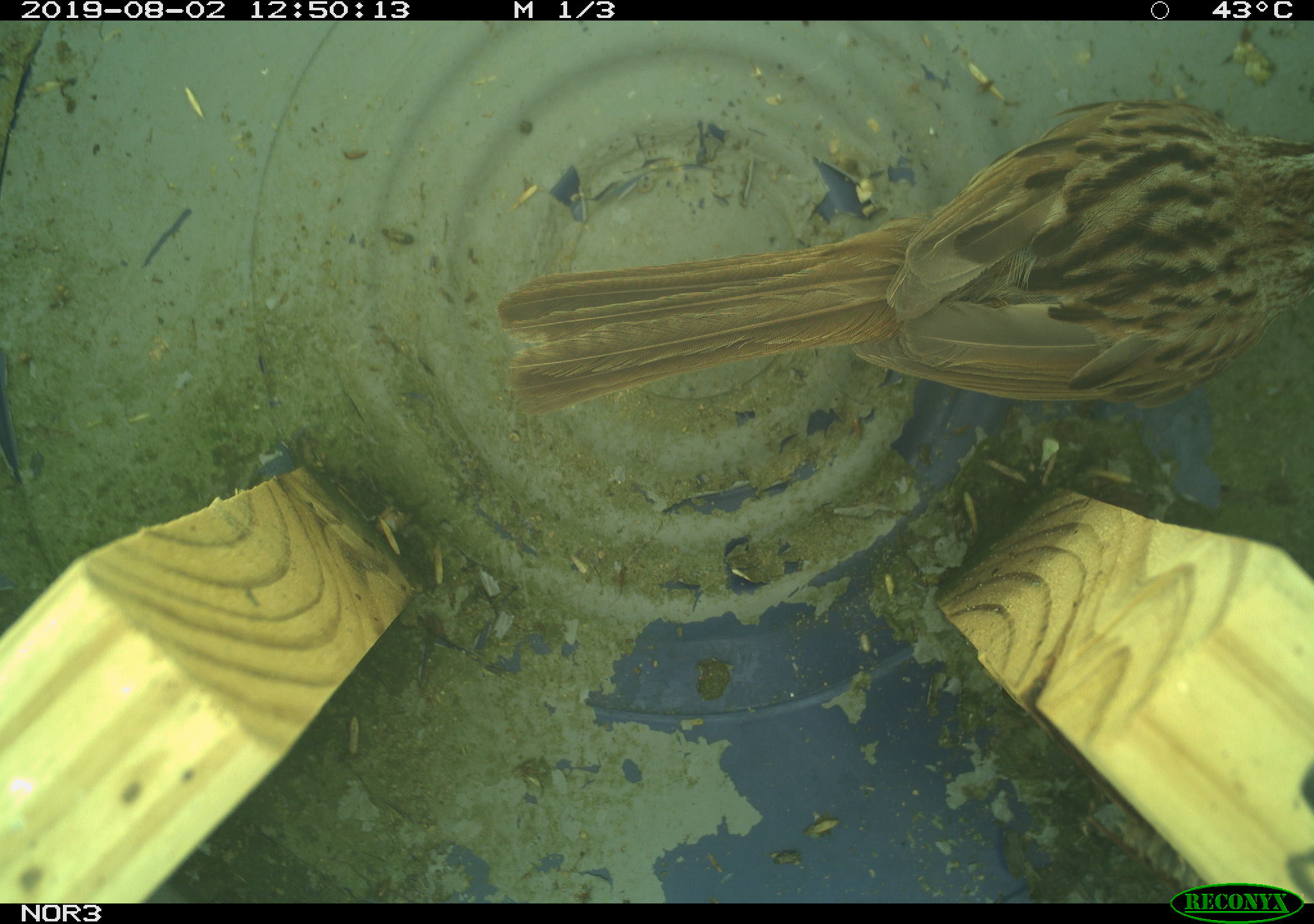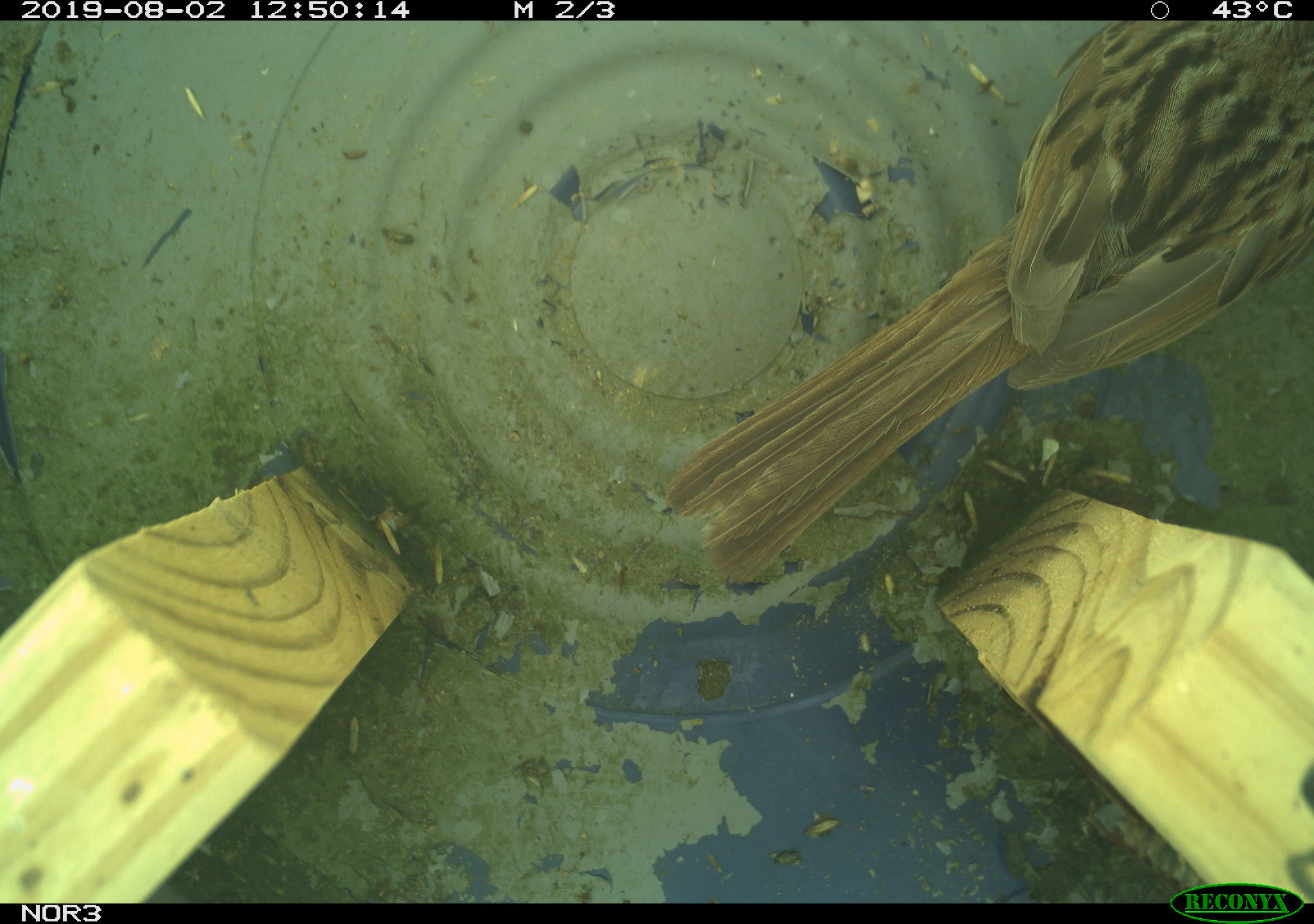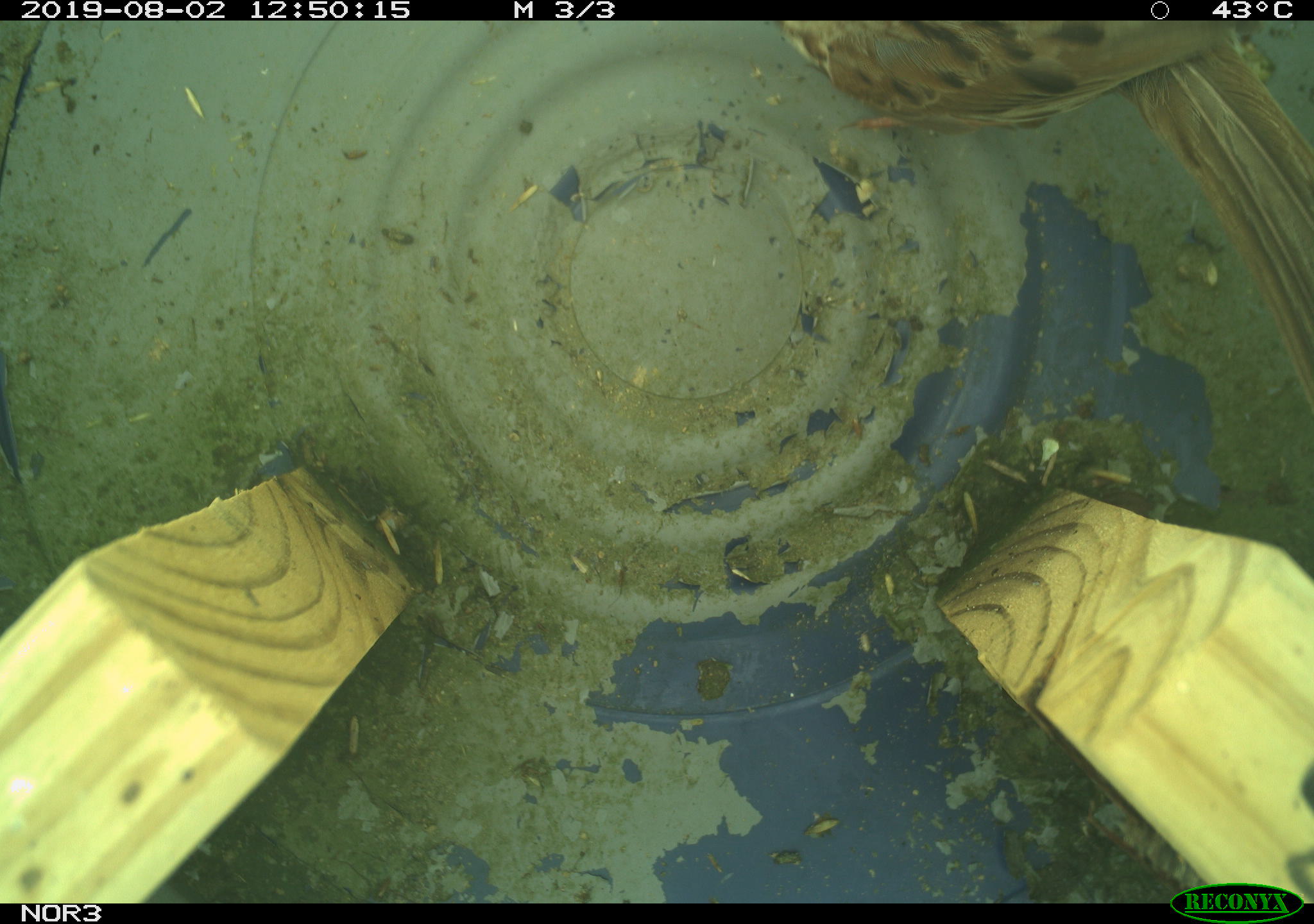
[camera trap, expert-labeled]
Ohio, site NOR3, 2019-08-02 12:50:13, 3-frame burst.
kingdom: Animalia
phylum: Chordata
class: Aves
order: Passeriformes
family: Passerellidae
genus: Melospiza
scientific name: Melospiza melodia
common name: song sparrow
Song sparrow (Melospiza melodia).